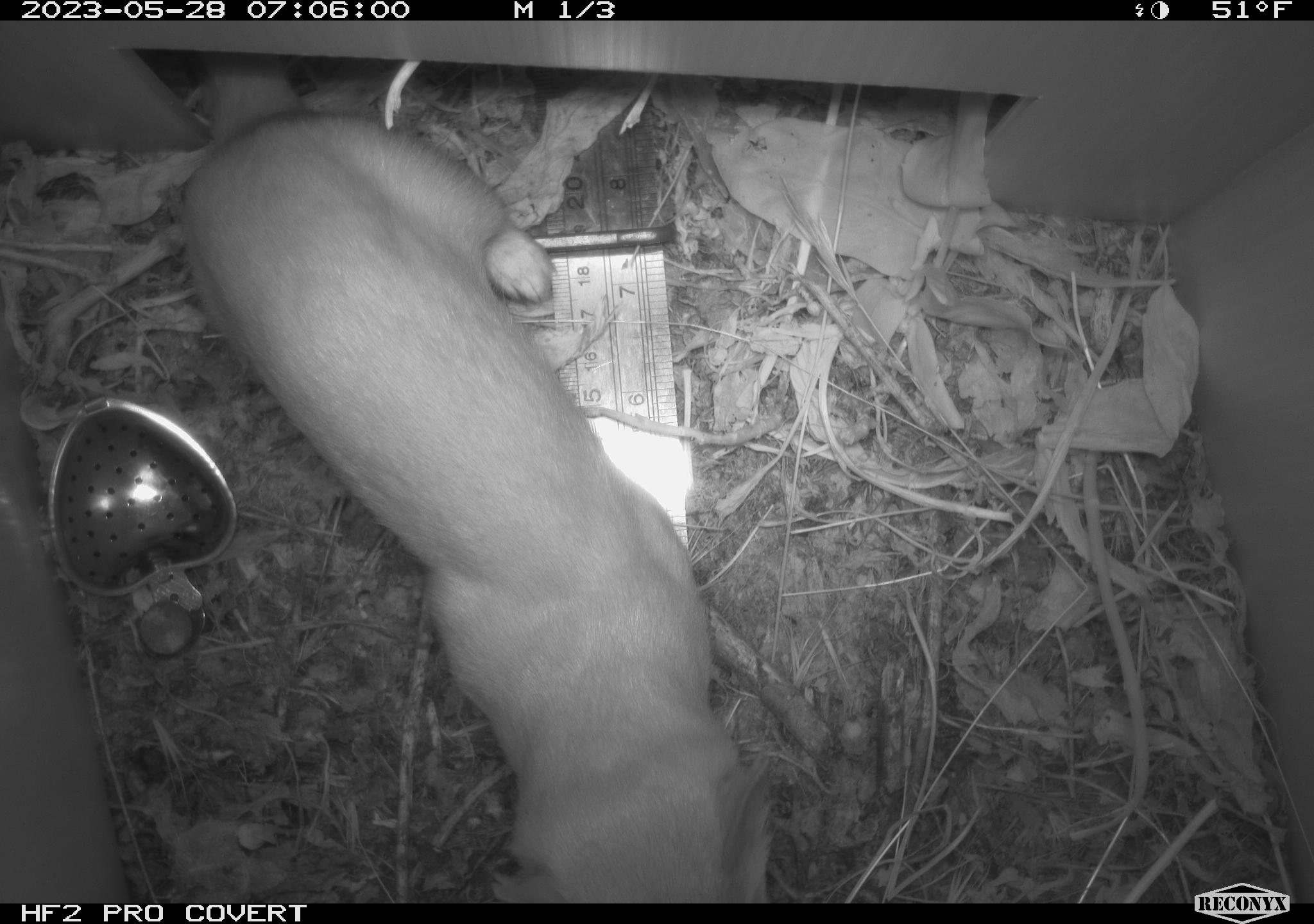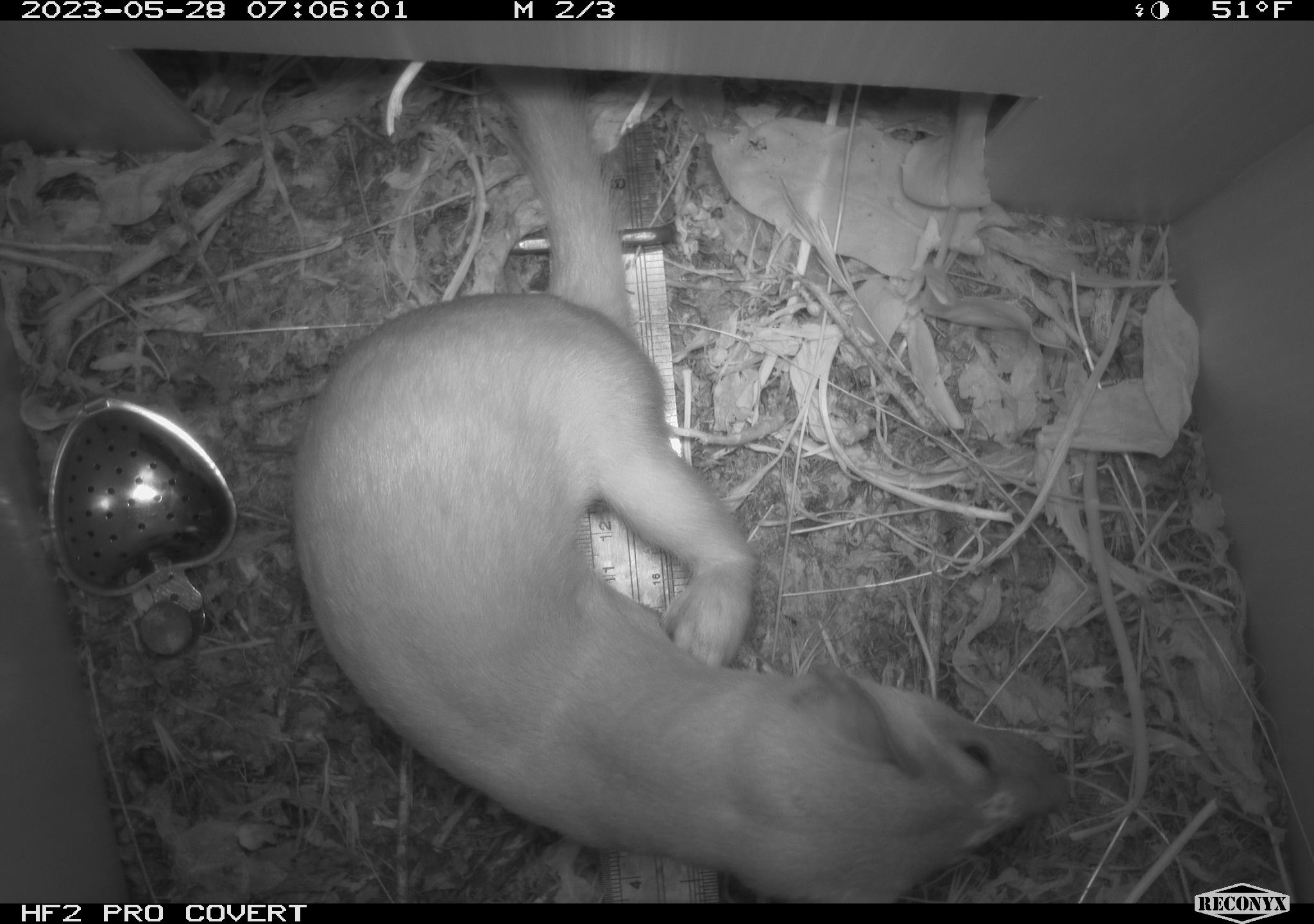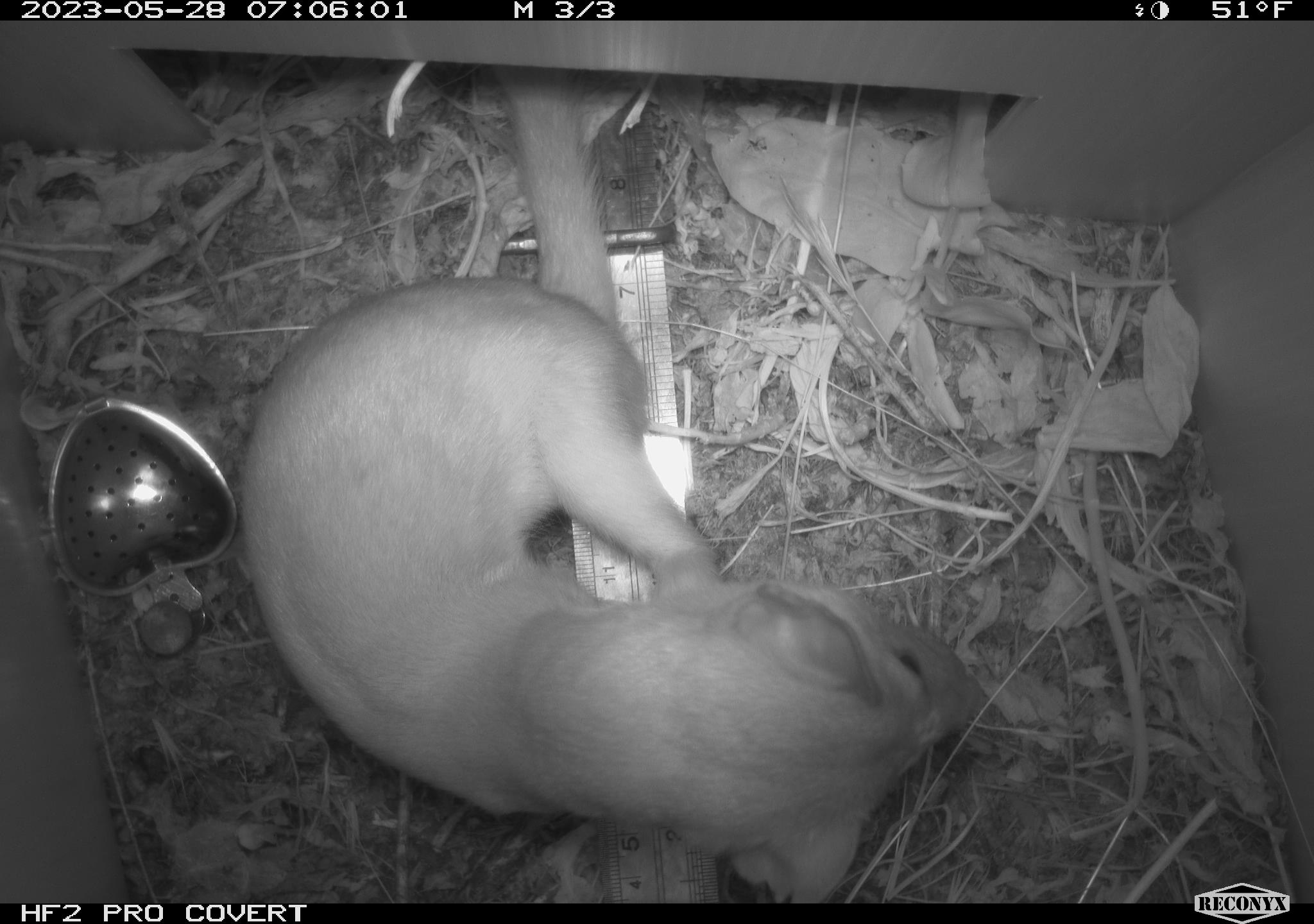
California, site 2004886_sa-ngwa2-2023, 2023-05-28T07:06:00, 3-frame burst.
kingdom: Animalia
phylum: Chordata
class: Mammalia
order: Carnivora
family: Mustelidae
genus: Neogale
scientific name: Neogale frenata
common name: long-tailed weasel